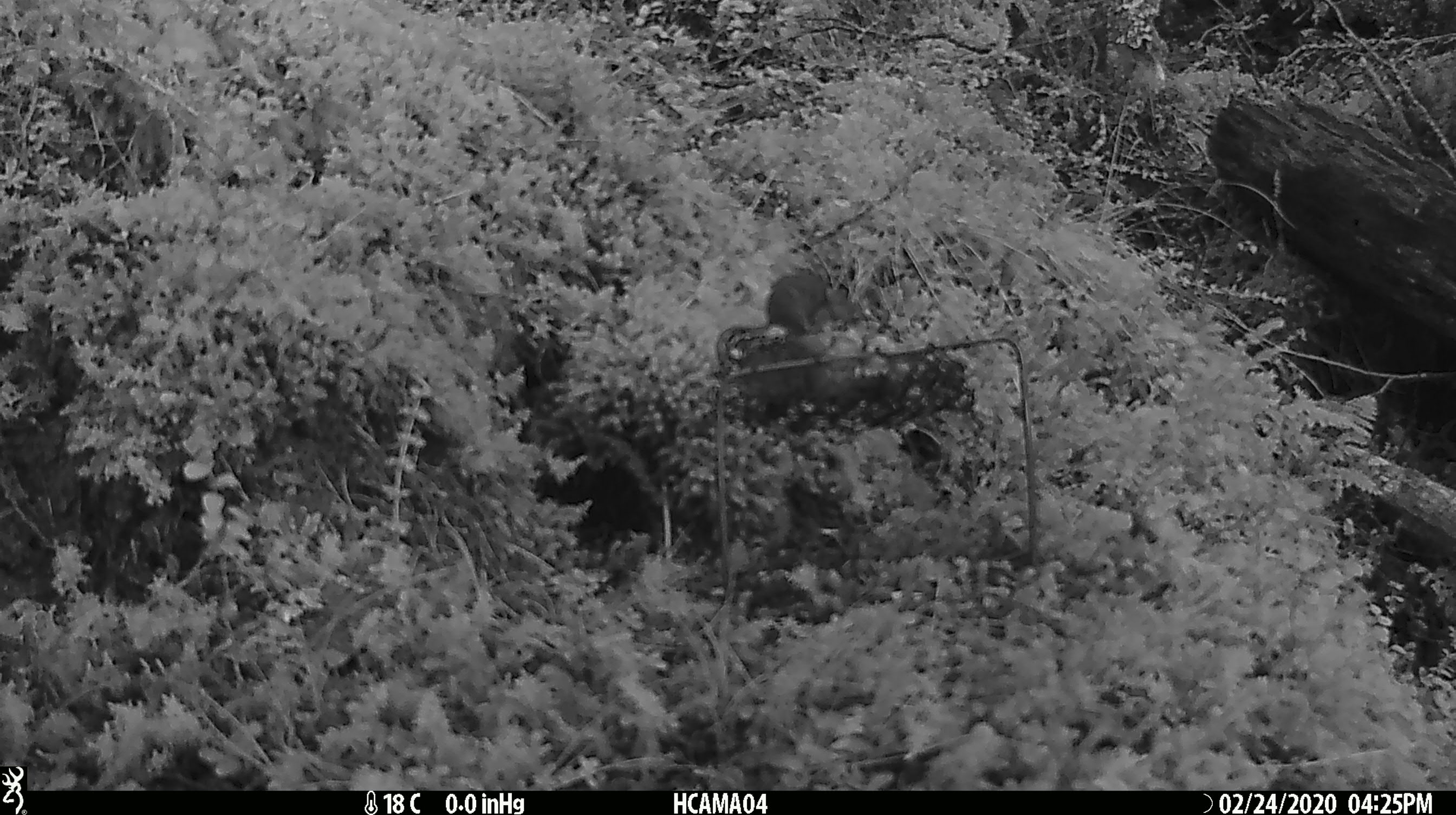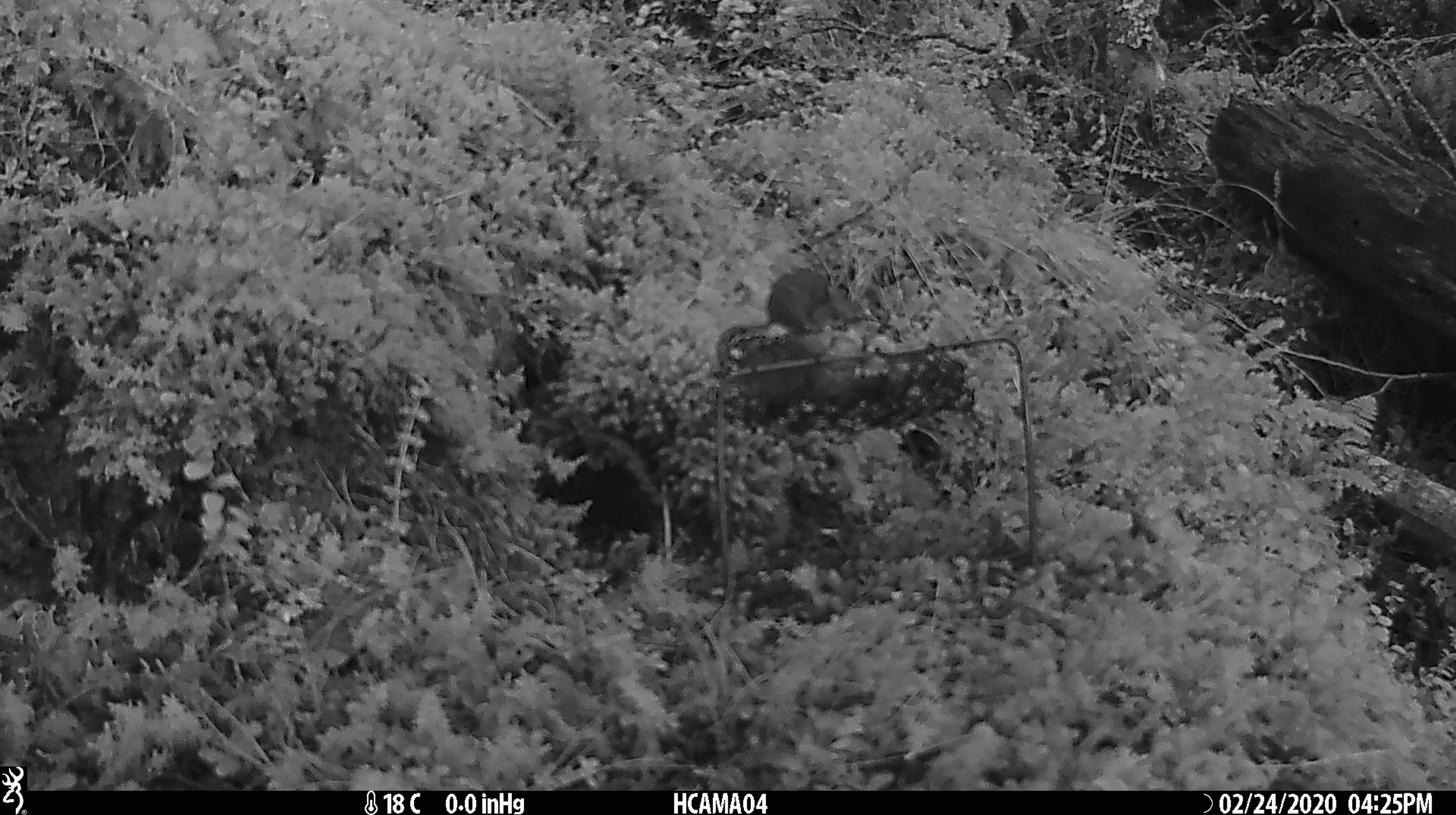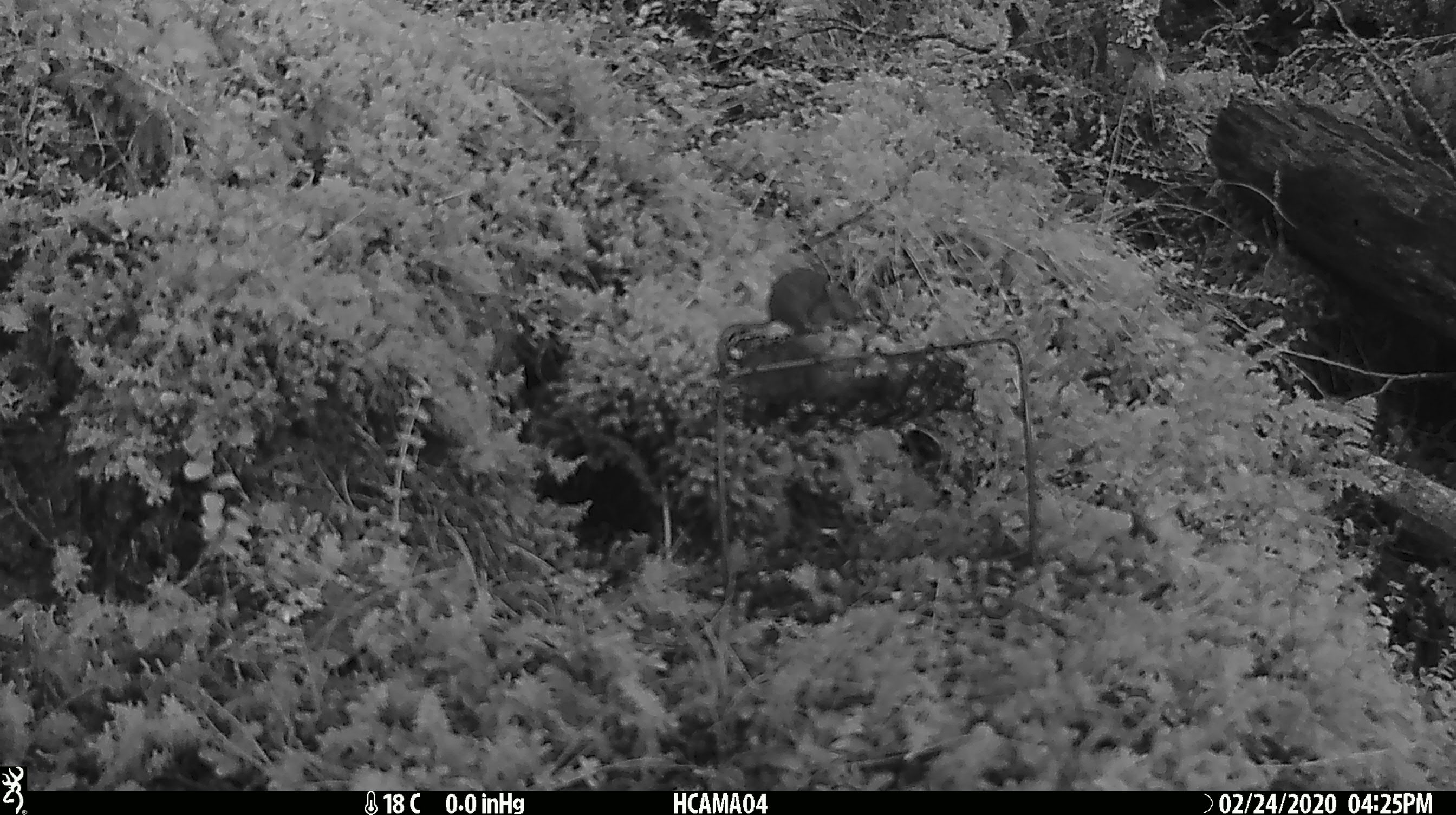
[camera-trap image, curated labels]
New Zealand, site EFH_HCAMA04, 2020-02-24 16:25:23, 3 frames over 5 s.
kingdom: Animalia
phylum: Chordata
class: Mammalia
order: Rodentia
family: Muridae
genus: Mus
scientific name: Mus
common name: mouse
Mouse (Mus).